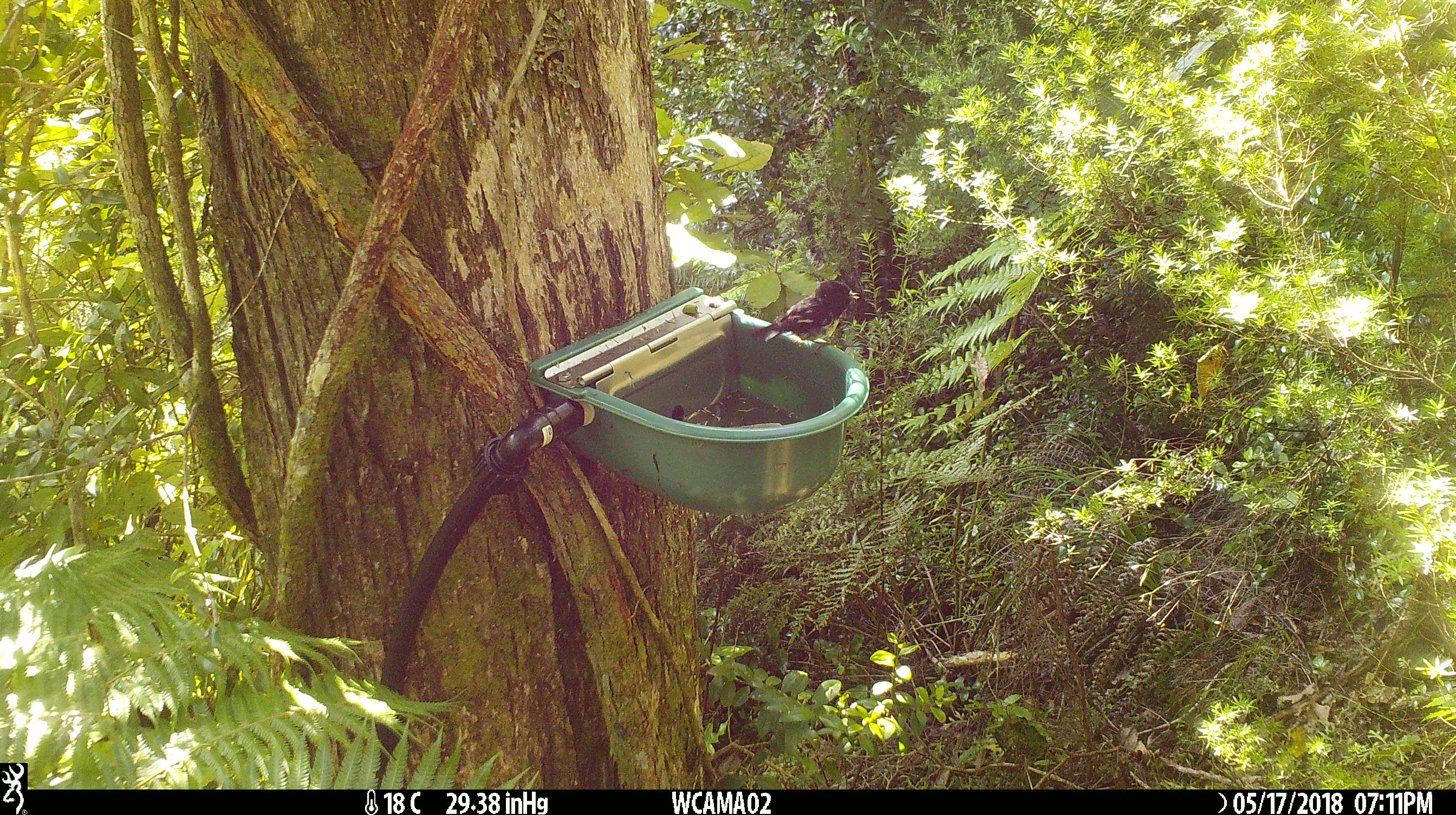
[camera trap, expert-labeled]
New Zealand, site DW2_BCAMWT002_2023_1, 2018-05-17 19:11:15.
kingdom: Animalia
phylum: Chordata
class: Aves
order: Passeriformes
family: Petroicidae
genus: Petroica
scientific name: Petroica macrocephala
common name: tomtit